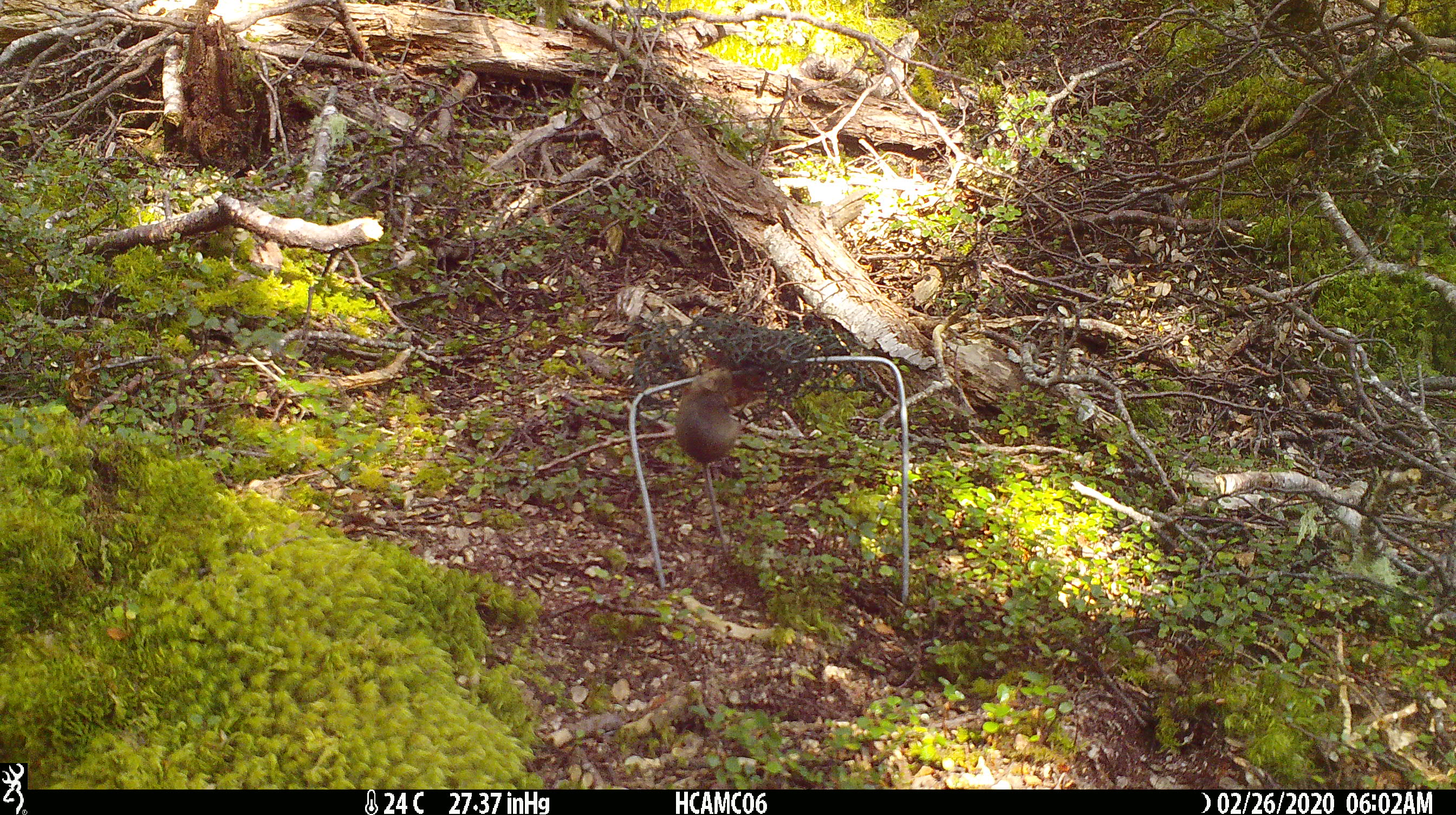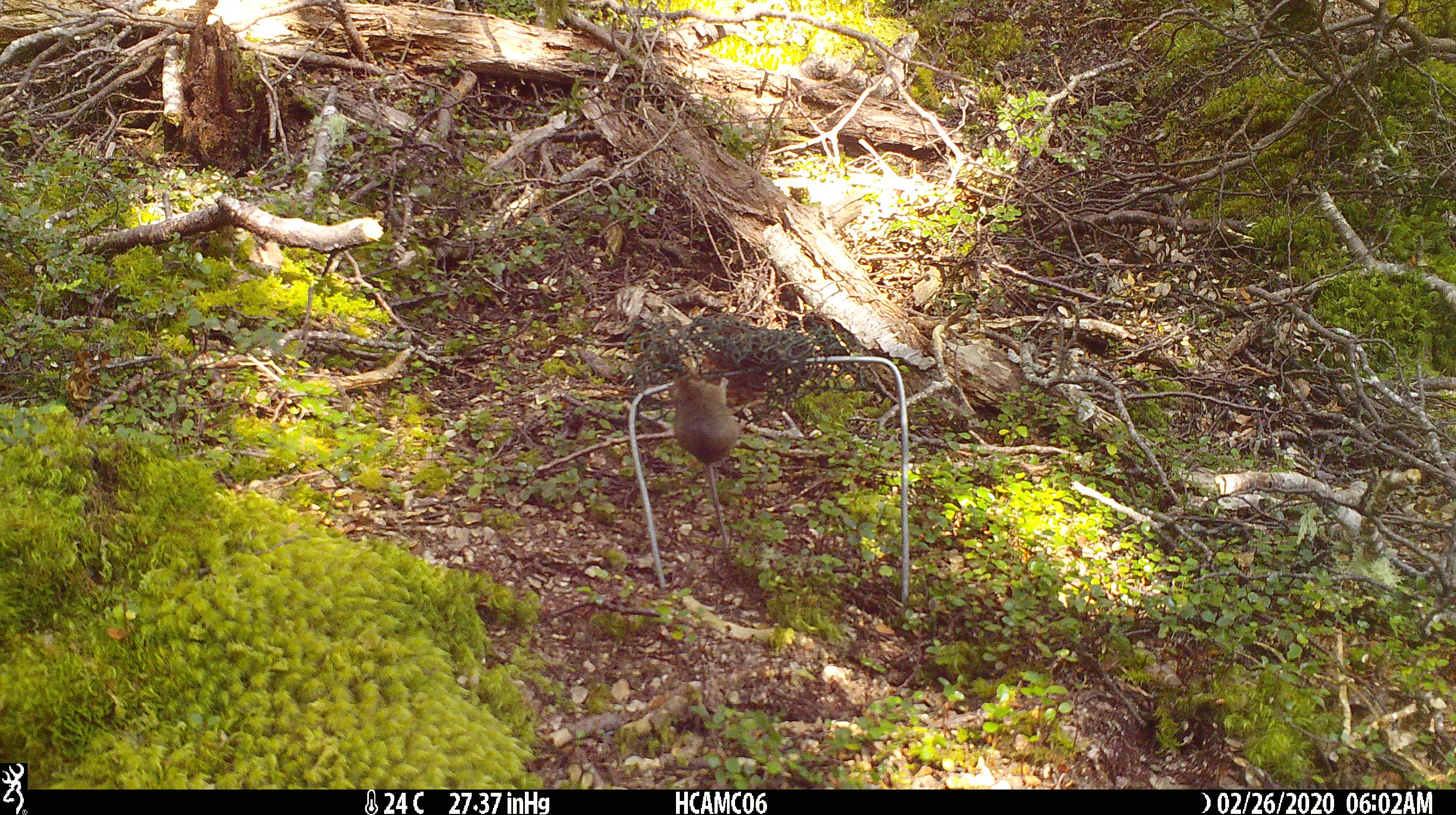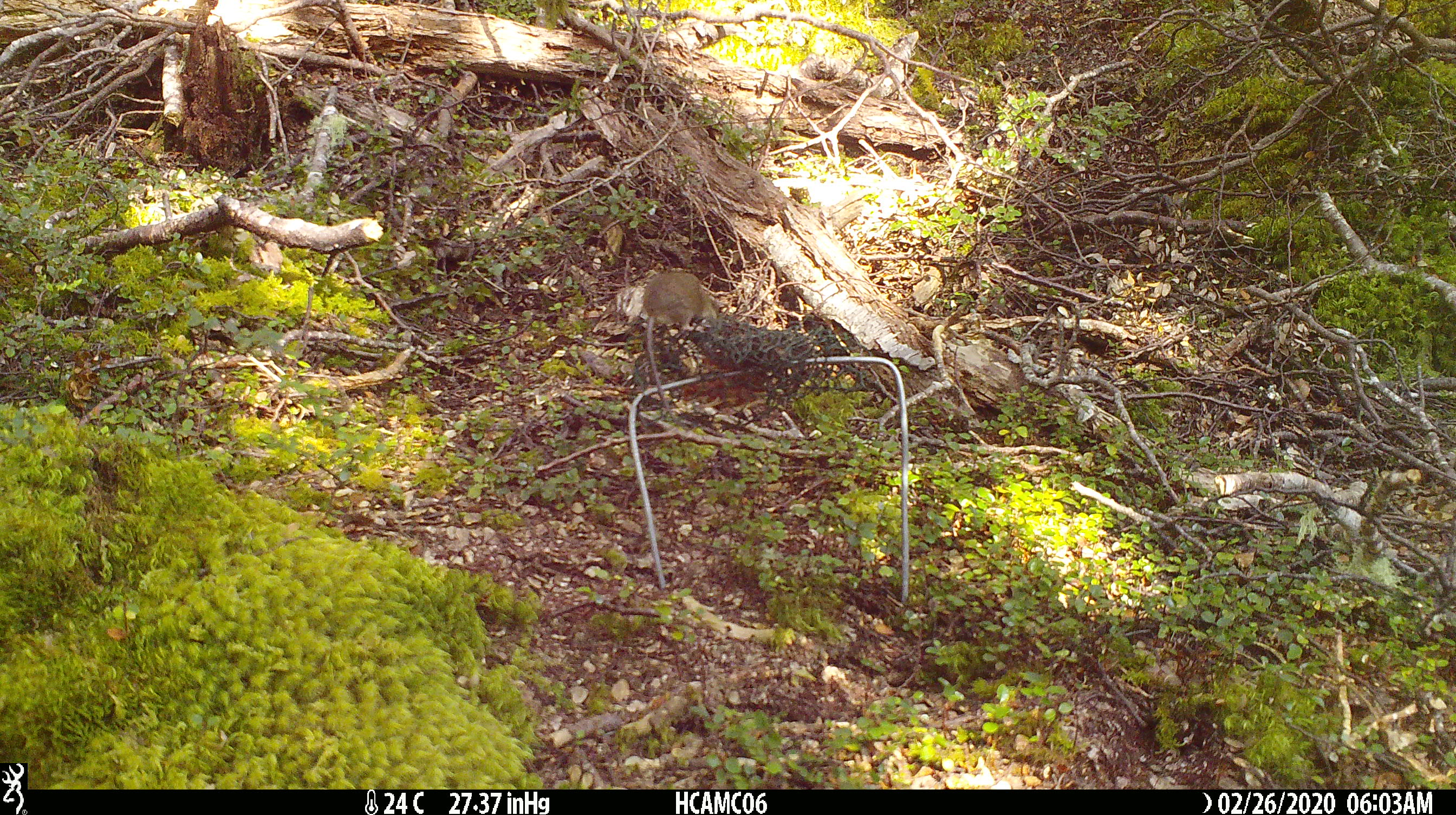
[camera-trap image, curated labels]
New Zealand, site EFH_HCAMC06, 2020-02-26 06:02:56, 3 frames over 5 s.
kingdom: Animalia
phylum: Chordata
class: Mammalia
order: Rodentia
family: Muridae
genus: Mus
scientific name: Mus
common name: mouse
Mouse (Mus).